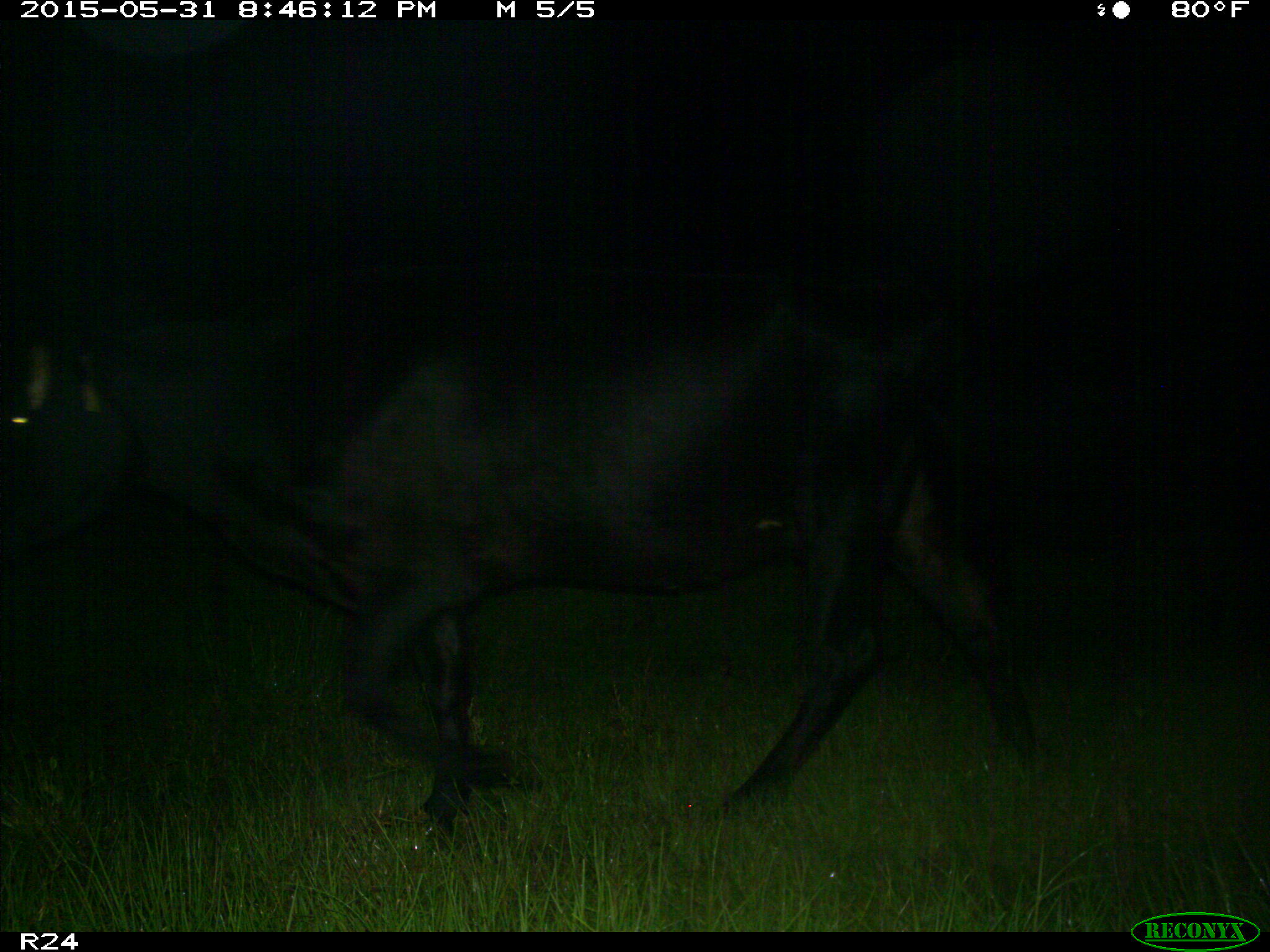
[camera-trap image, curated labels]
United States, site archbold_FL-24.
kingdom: Animalia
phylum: Chordata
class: Mammalia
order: Artiodactyla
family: Bovidae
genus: Bos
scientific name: Bos taurus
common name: domestic cow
Bos taurus (domestic cow).